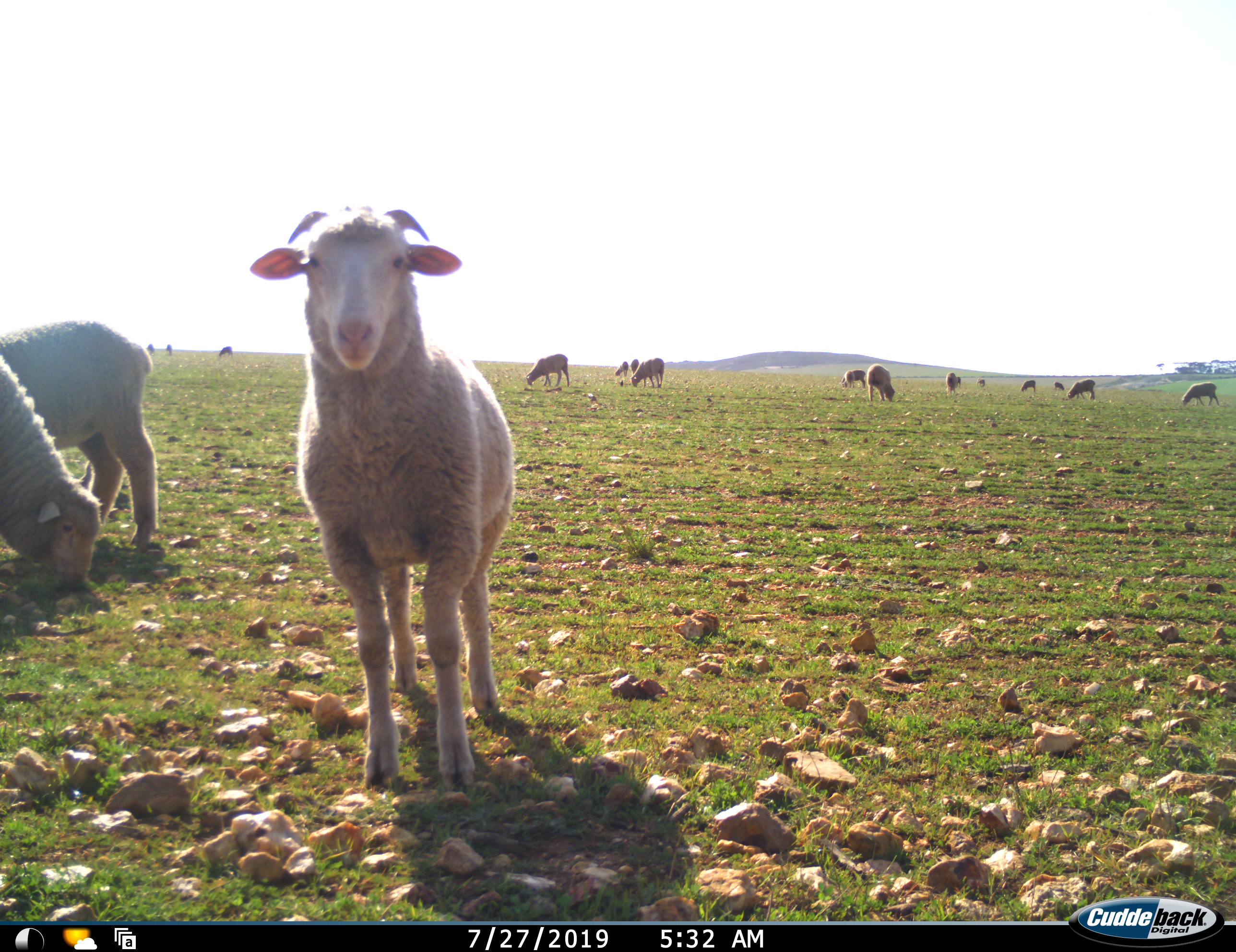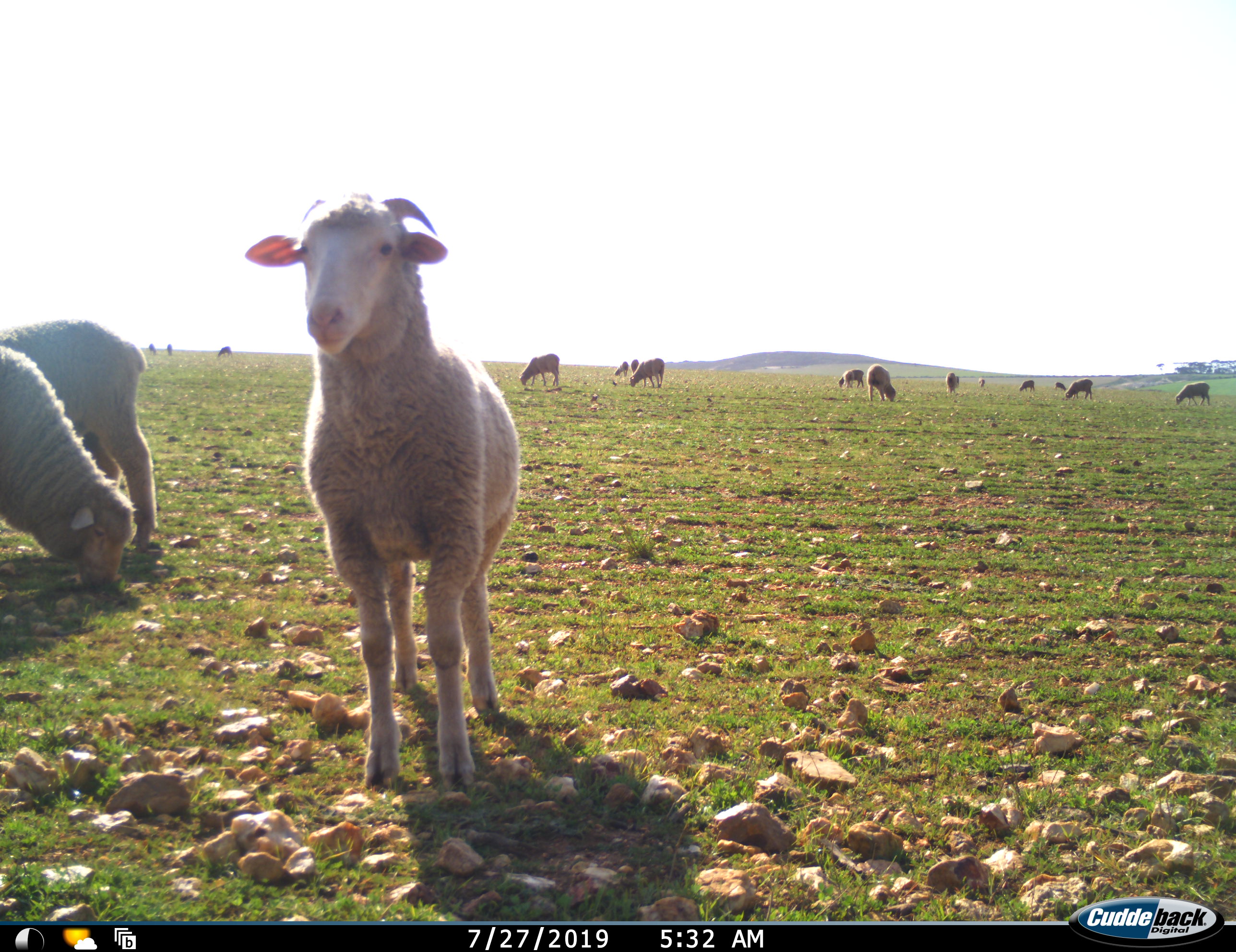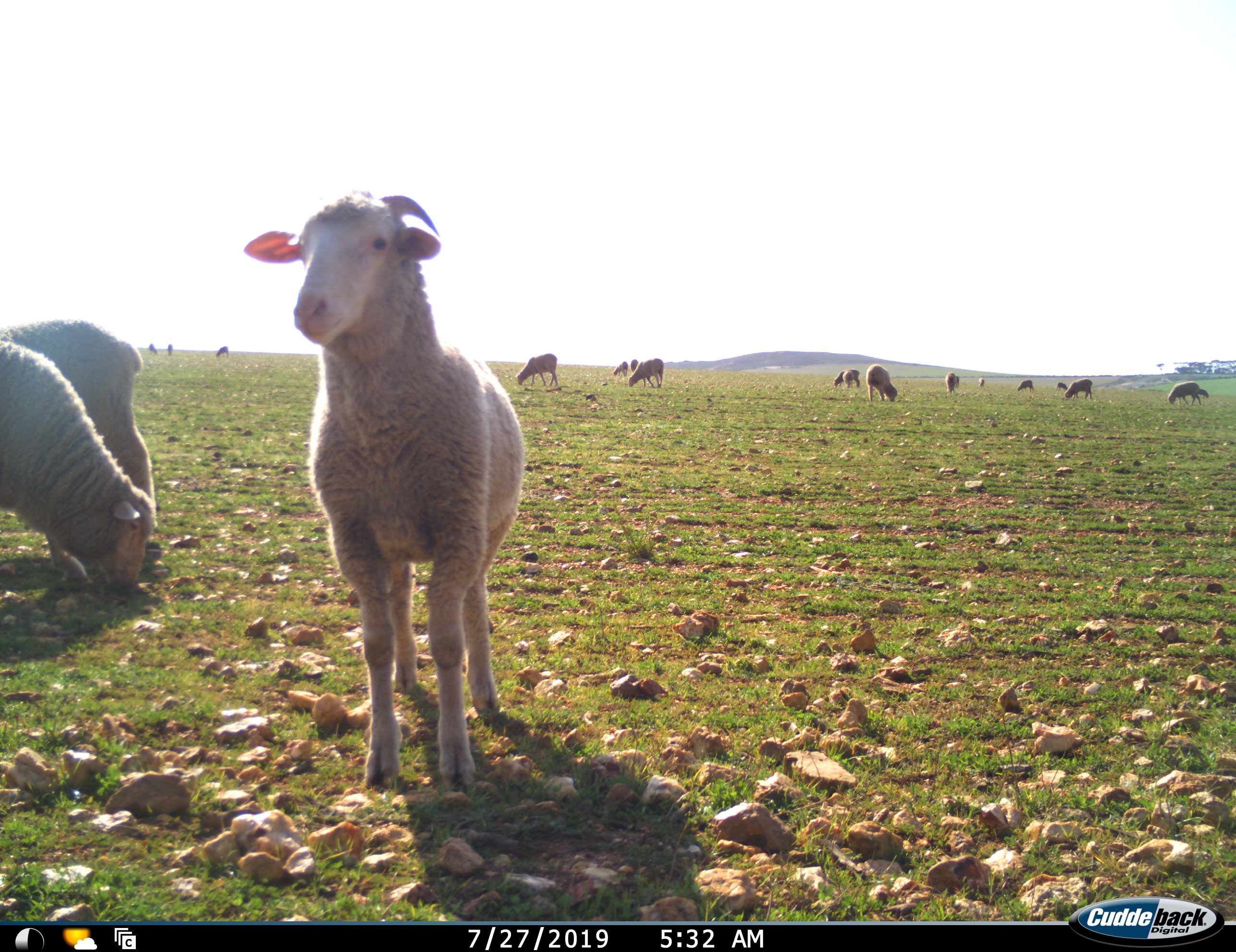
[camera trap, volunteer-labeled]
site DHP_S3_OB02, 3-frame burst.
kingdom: Animalia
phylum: Chordata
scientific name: Vertebrata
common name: domestic animal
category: domesticanimal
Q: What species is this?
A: Domesticanimal (domestic animal) (Vertebrata).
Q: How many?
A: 11-50.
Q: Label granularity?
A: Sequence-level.